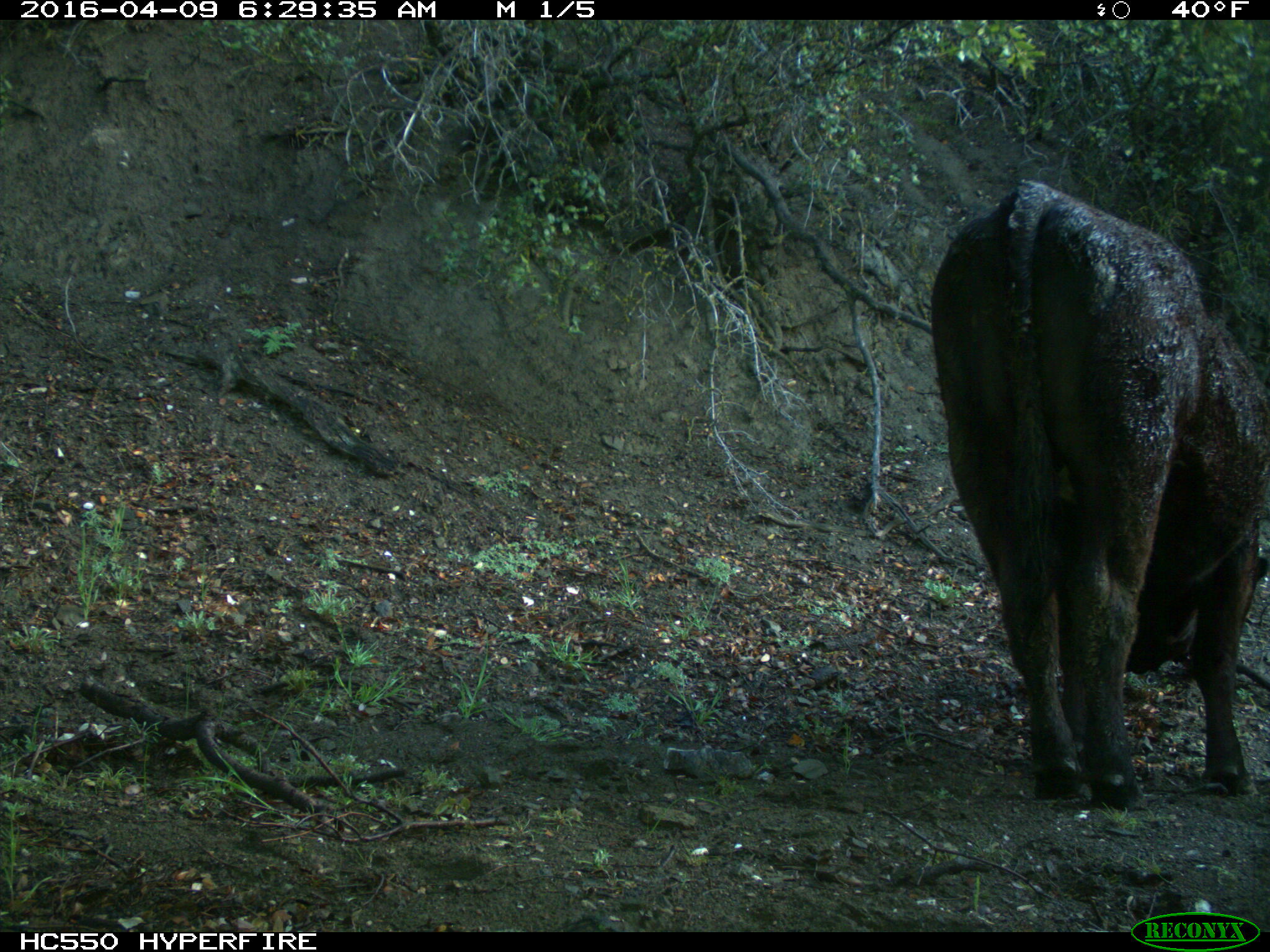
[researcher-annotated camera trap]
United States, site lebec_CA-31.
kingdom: Animalia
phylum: Chordata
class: Mammalia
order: Artiodactyla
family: Bovidae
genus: Bos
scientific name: Bos taurus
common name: domestic cow